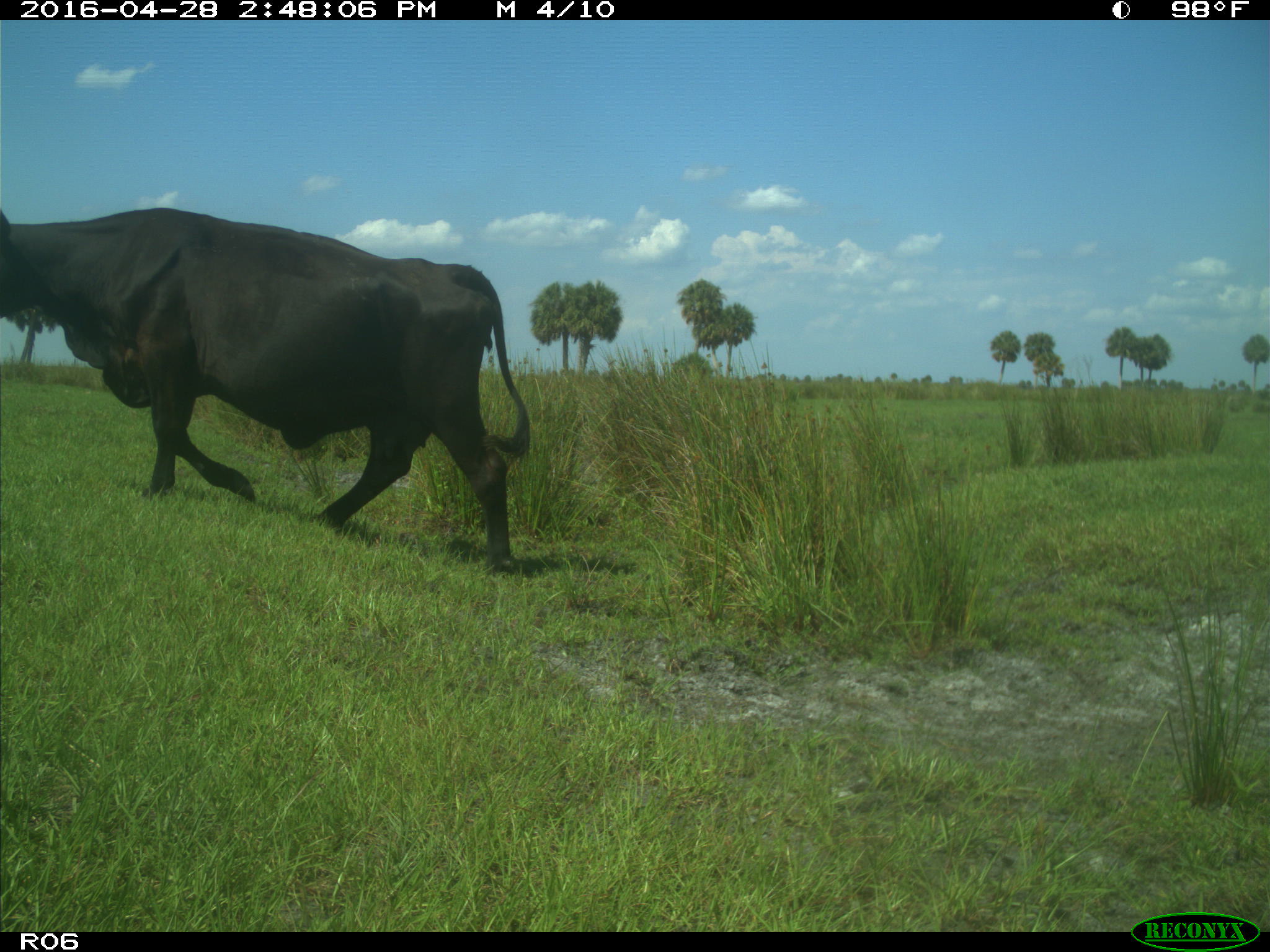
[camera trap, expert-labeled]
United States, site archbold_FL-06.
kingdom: Animalia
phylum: Chordata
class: Mammalia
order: Artiodactyla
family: Bovidae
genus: Bos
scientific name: Bos taurus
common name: domestic cow